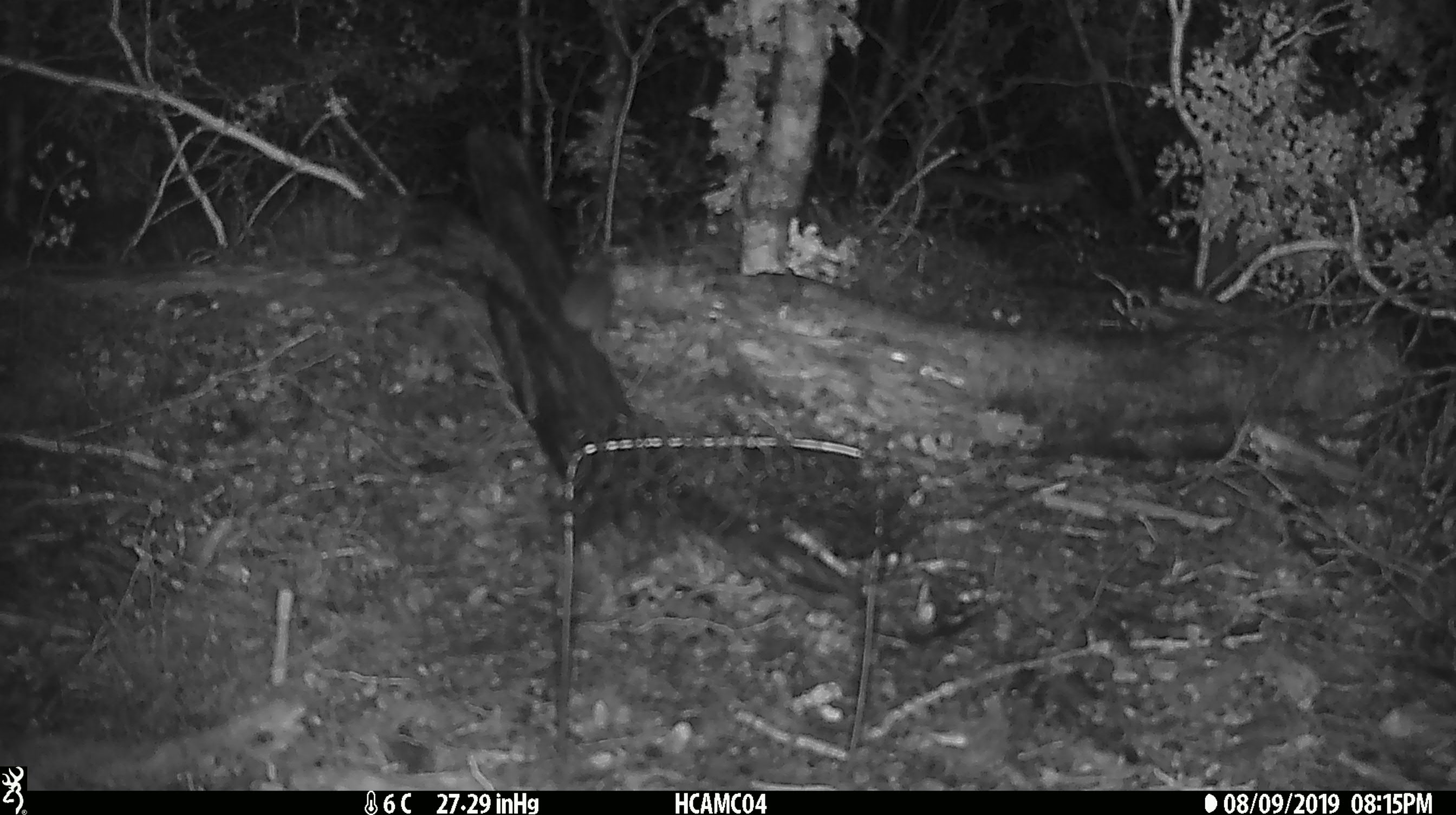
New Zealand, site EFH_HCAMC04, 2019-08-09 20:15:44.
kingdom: Animalia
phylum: Chordata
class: Mammalia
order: Rodentia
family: Muridae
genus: Mus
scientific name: Mus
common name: mouse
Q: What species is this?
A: Mouse (Mus).